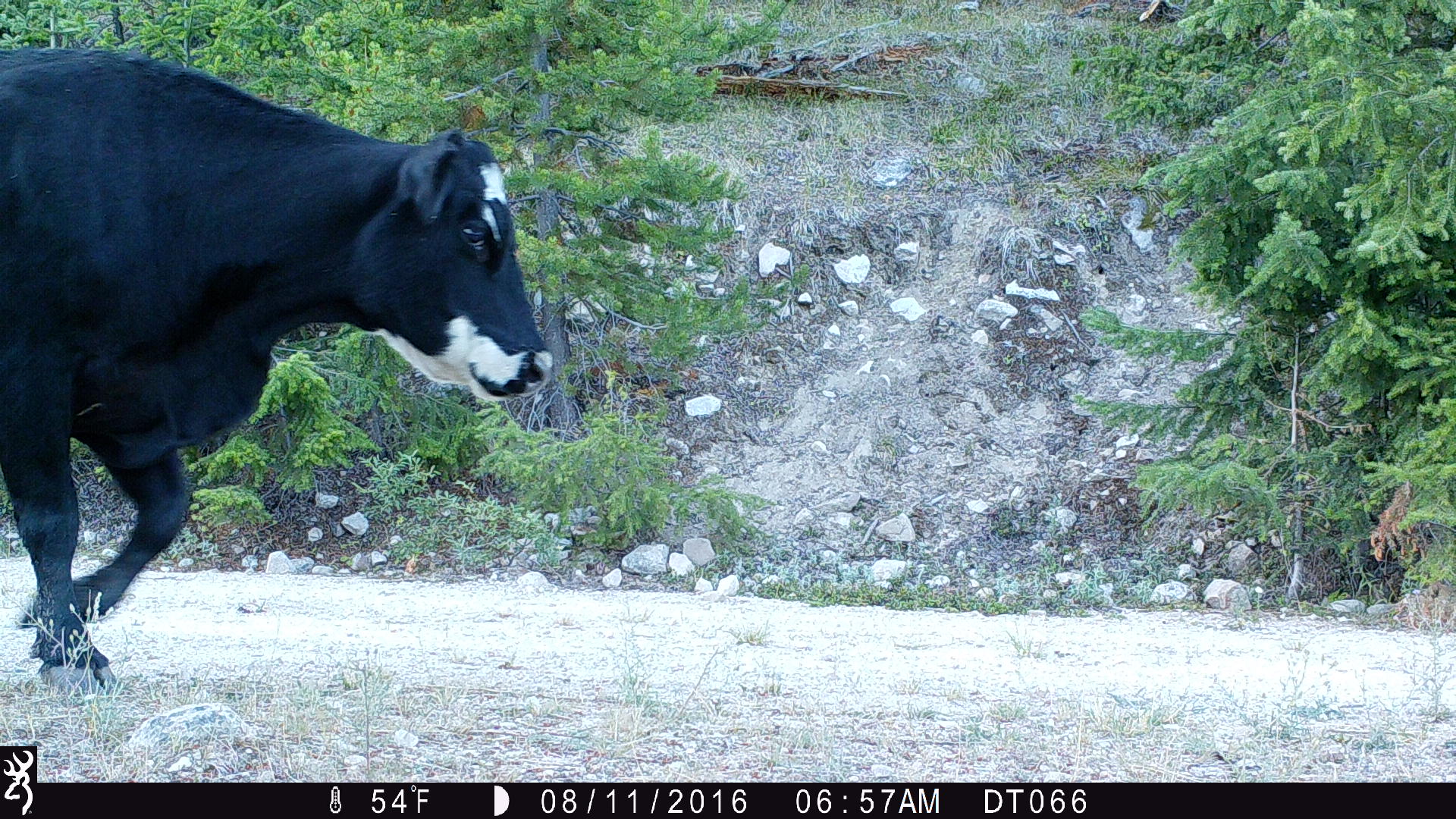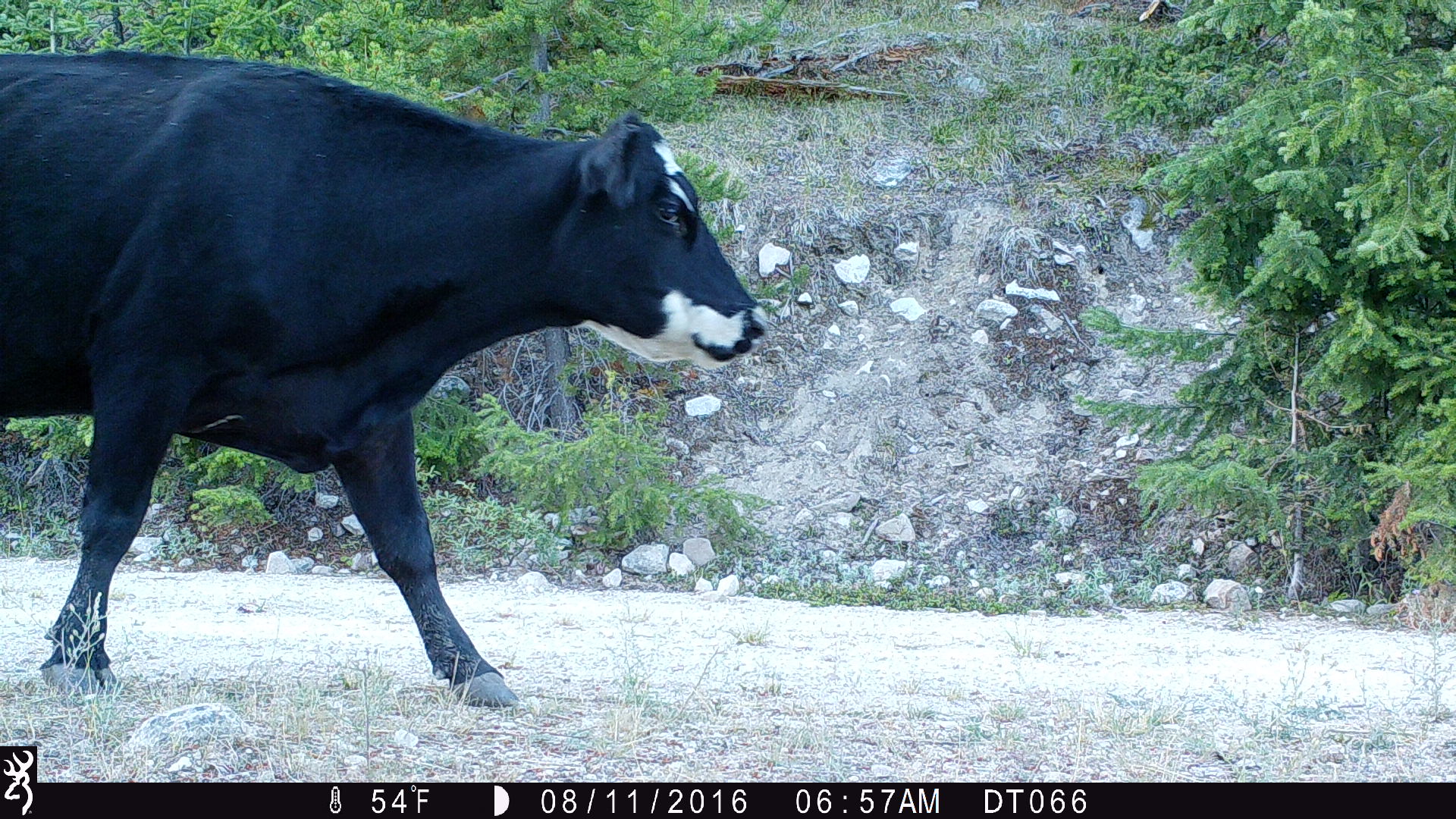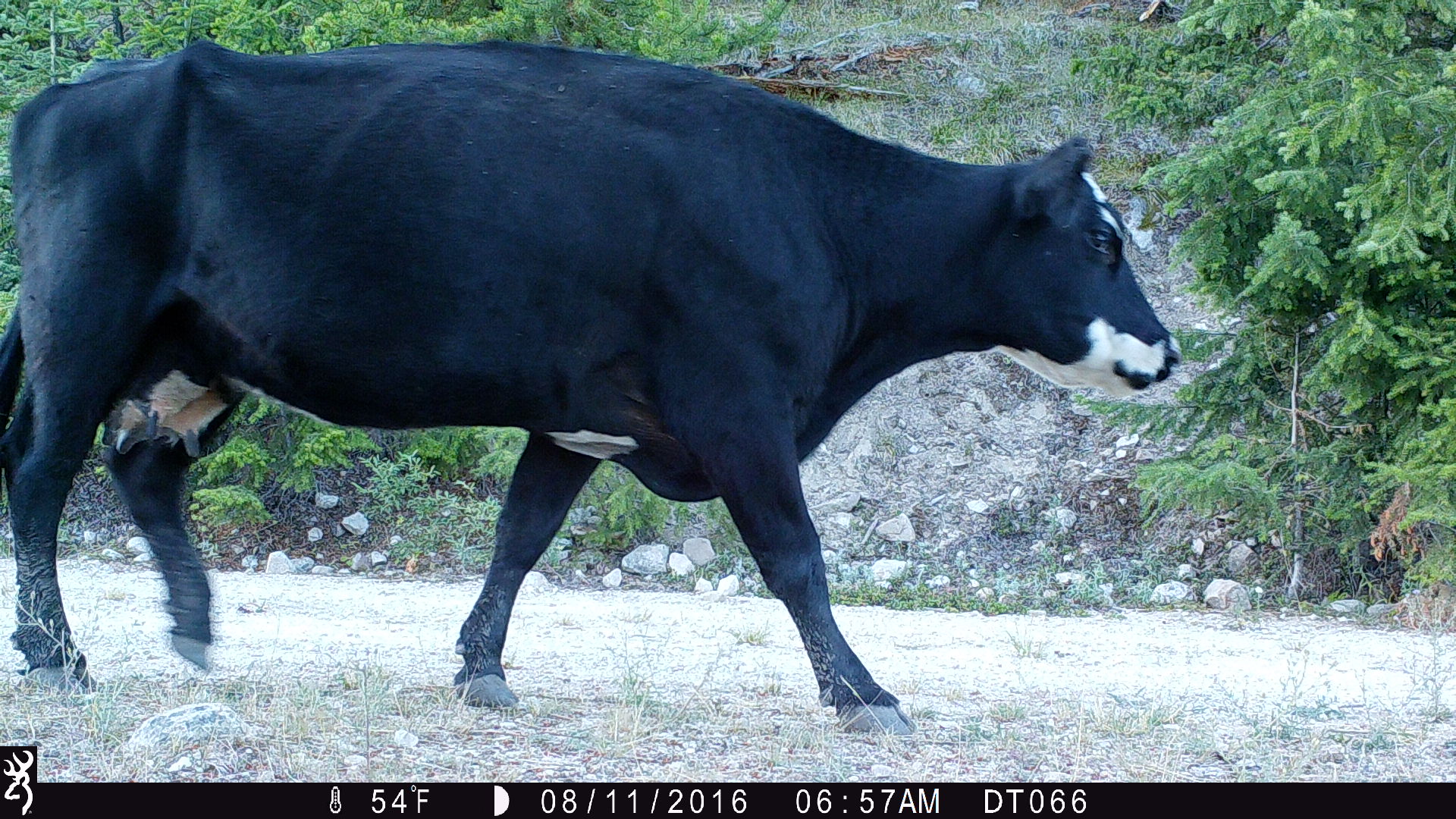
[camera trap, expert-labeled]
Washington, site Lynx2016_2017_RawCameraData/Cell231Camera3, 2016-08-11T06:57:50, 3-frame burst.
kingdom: Animalia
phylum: Chordata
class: Mammalia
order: Artiodactyla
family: Bovidae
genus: Bos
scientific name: Bos taurus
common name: domestic cattle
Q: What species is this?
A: Domestic cattle (Bos taurus).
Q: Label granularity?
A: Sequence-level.